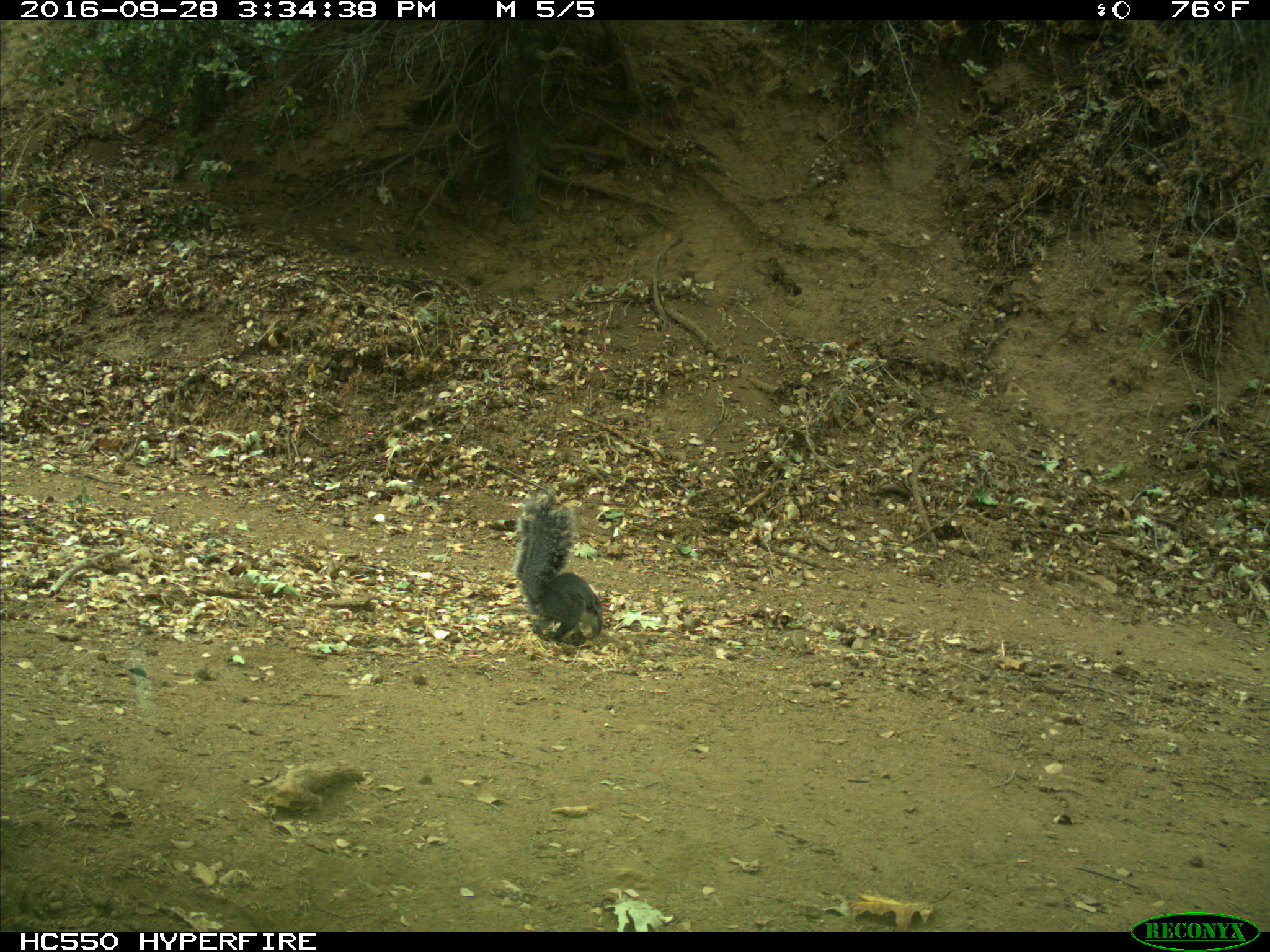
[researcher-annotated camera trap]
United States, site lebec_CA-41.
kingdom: Animalia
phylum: Chordata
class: Mammalia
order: Rodentia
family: Sciuridae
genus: Sciurus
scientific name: Sciurus carolinensis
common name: eastern gray squirrel